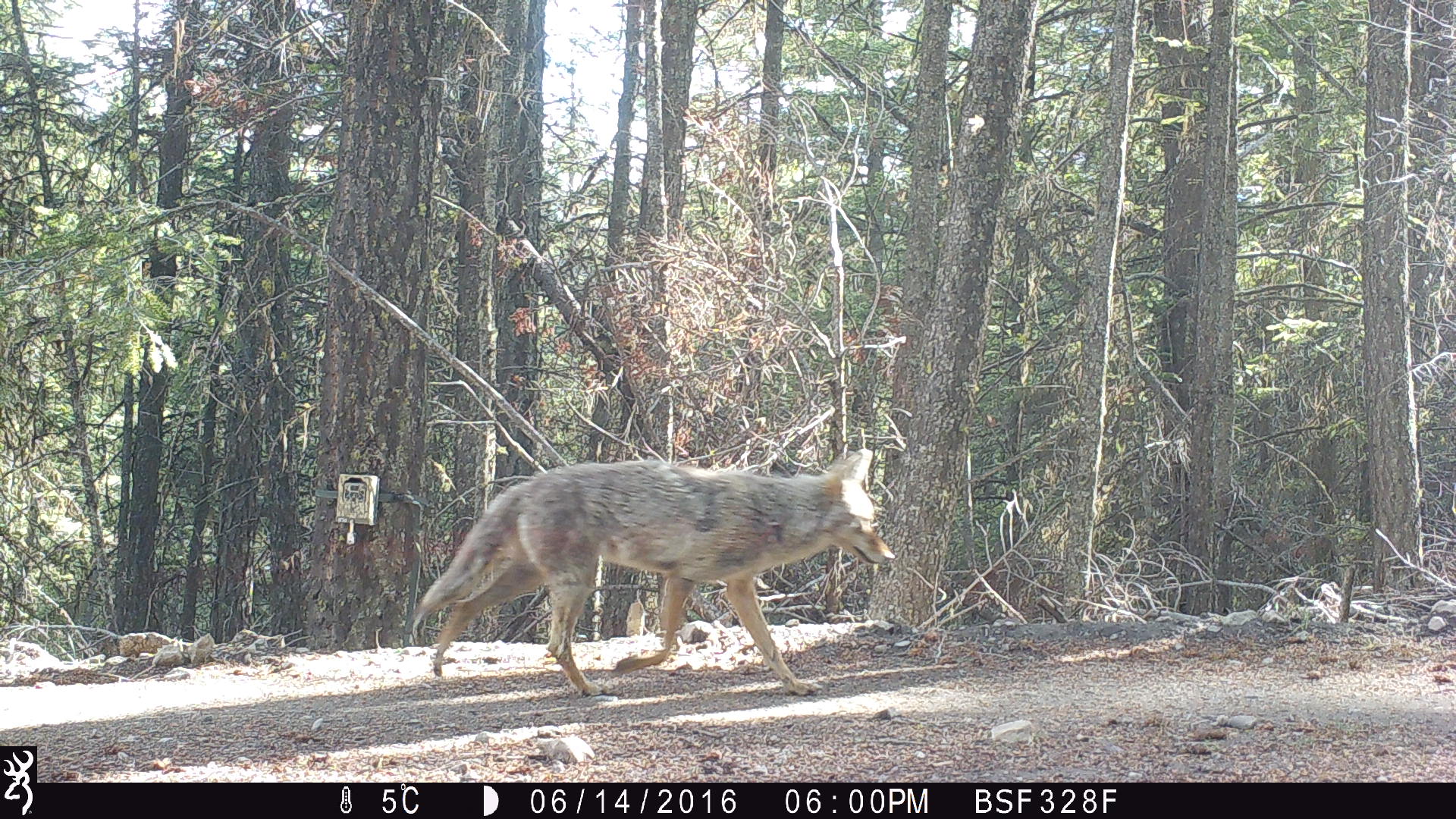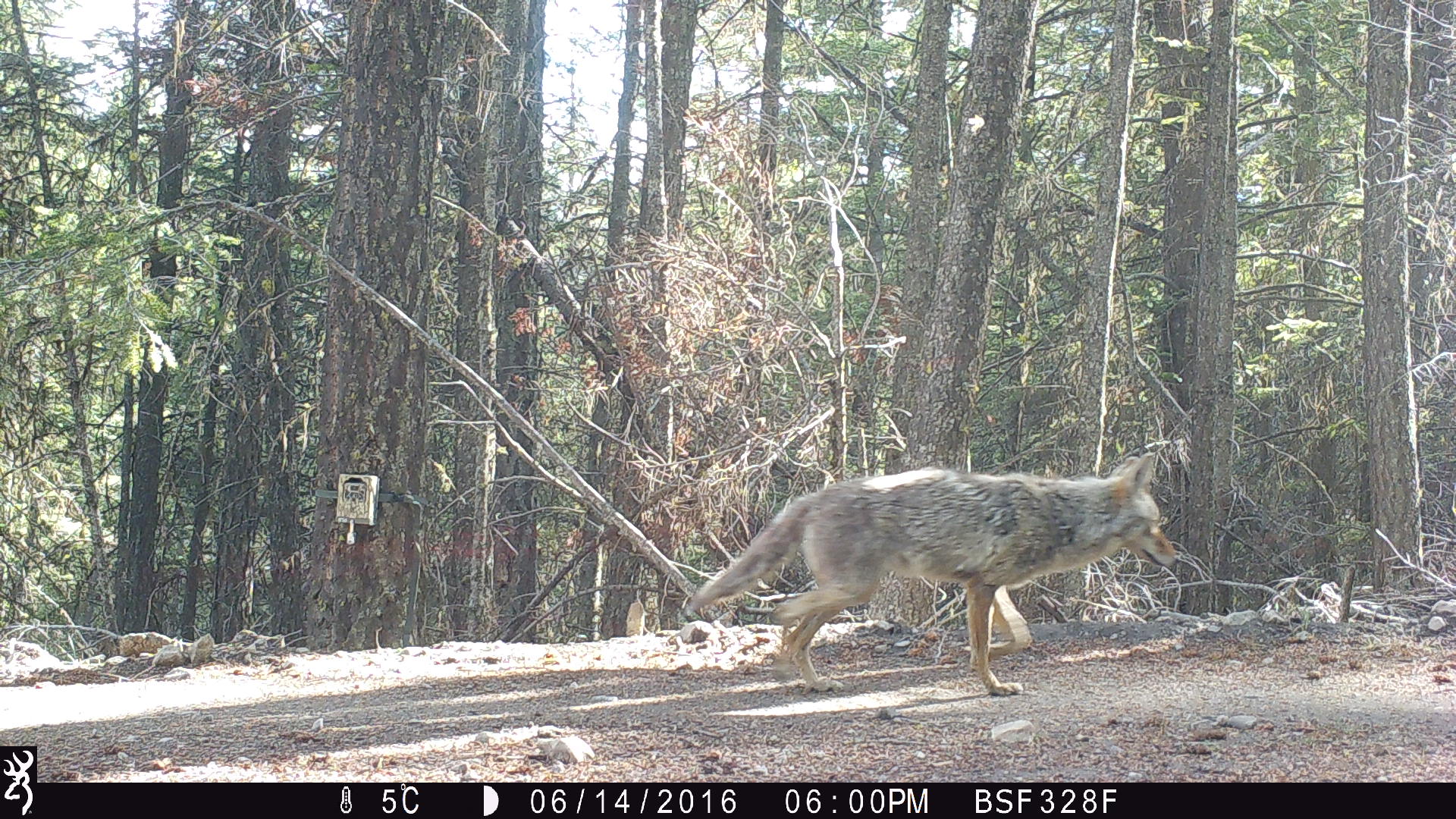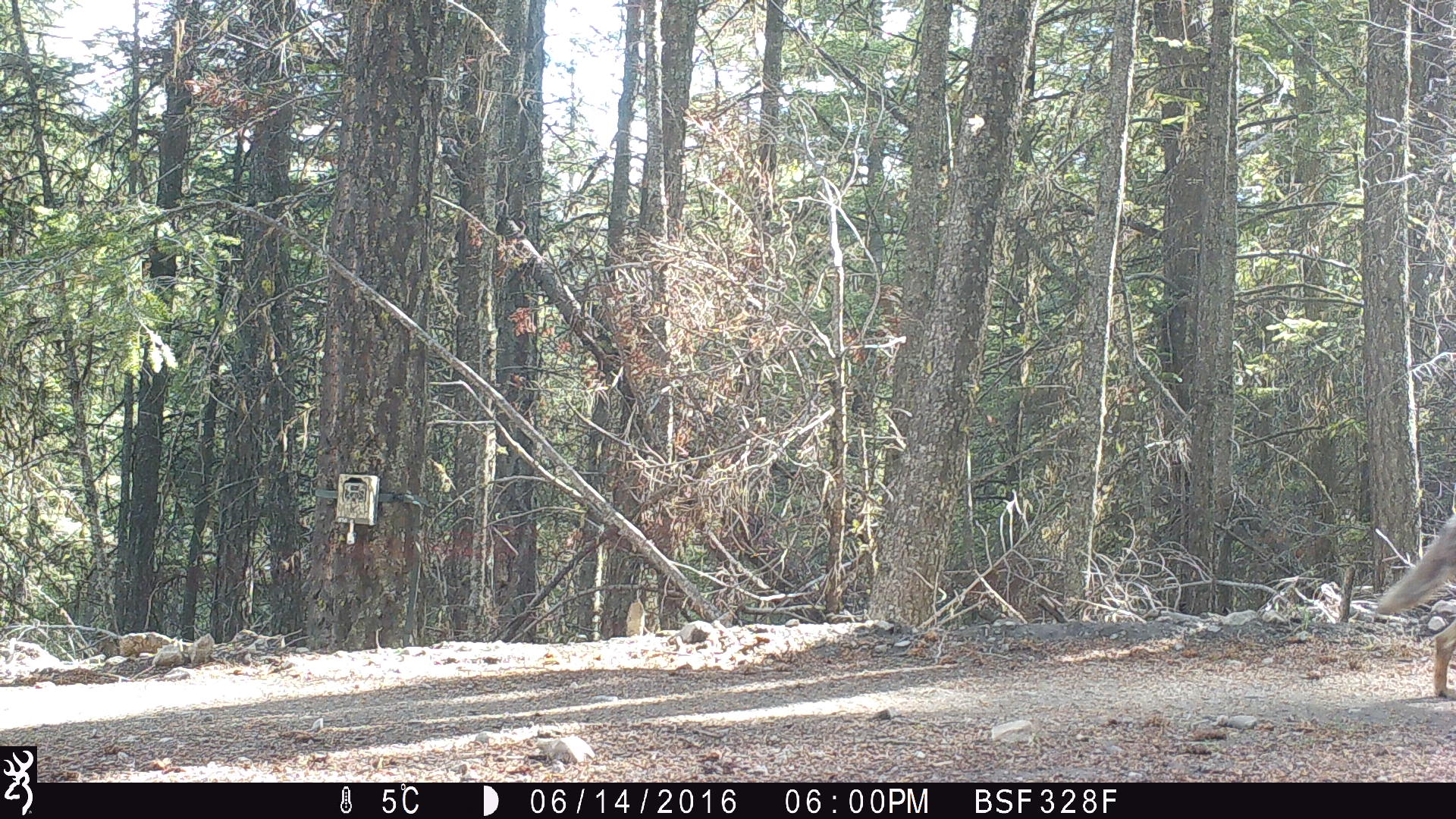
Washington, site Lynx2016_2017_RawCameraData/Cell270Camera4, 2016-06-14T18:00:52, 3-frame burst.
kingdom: Animalia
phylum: Chordata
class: Mammalia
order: Carnivora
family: Canidae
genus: Canis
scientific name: Canis latrans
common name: coyote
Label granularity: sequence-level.